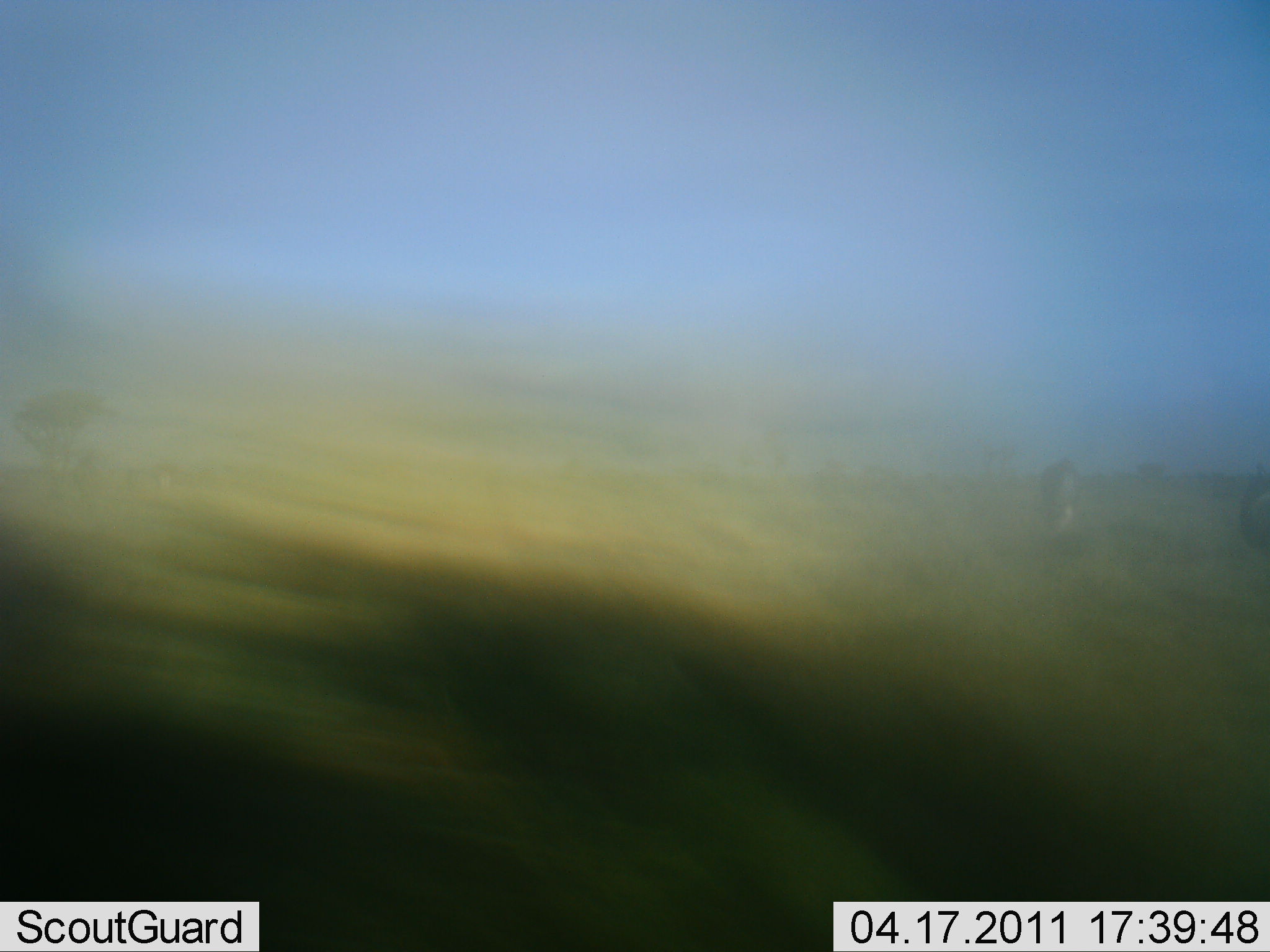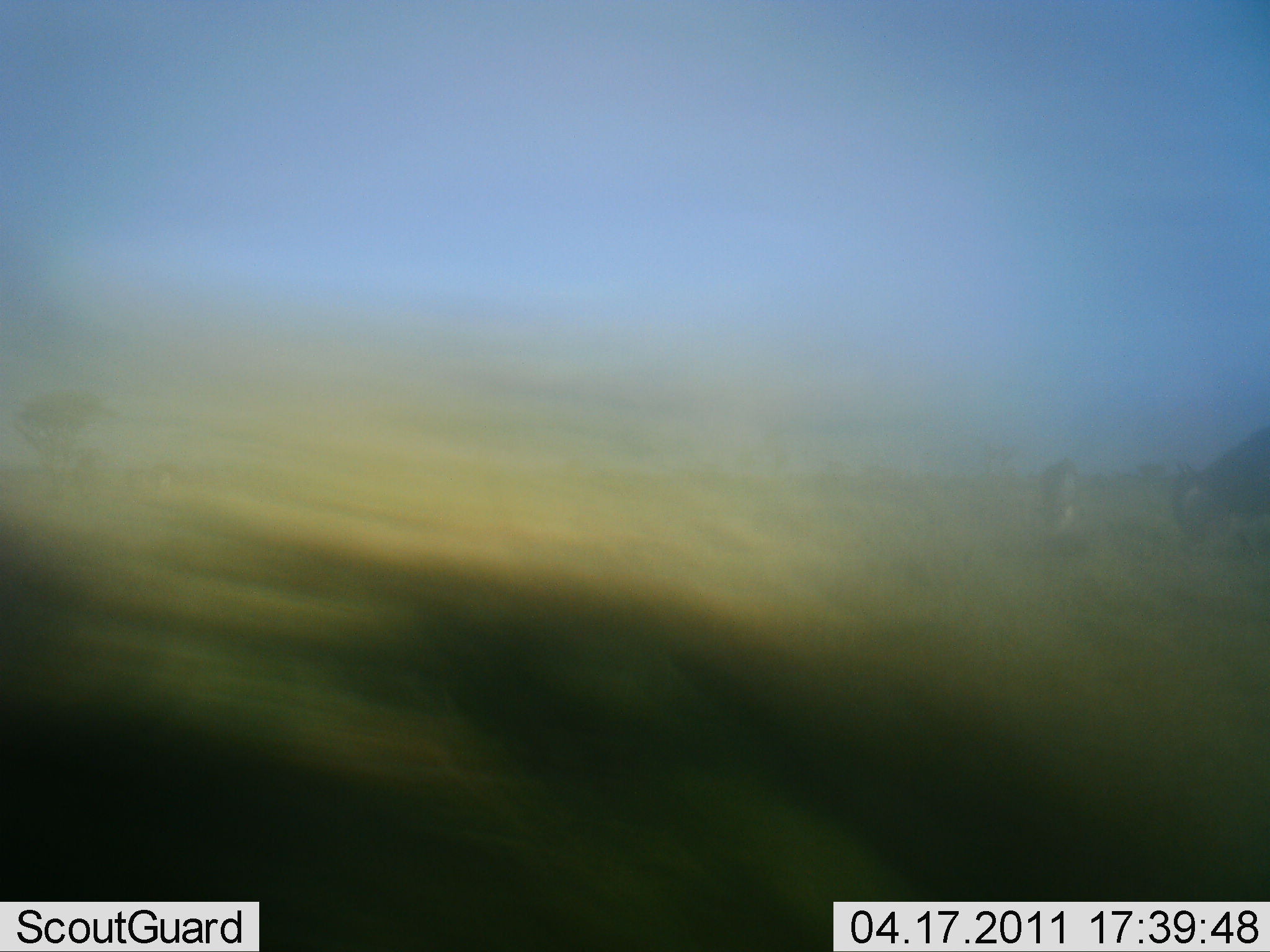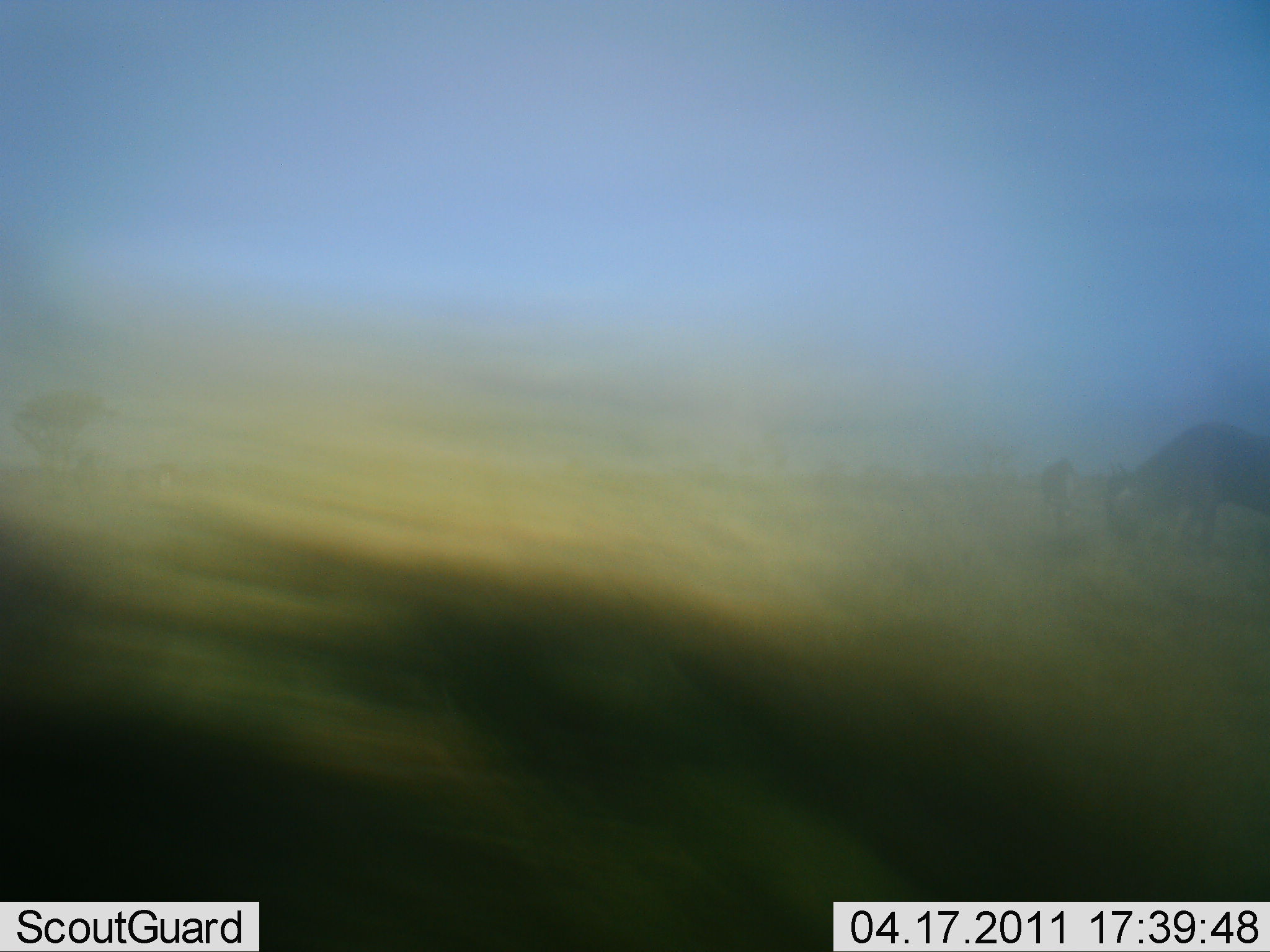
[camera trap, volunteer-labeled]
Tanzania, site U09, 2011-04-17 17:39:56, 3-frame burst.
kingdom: Animalia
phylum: Chordata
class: Mammalia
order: Artiodactyla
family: Bovidae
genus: Connochaetes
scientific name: Connochaetes taurinus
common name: blue wildebeest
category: wildebeest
Wildebeest (blue wildebeest) (Connochaetes taurinus), count 2. Behavior (volunteer vote fractions): standing 17%, resting 0%, moving 83%, interacting 0%. Young present (vote fraction): 0%. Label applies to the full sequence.